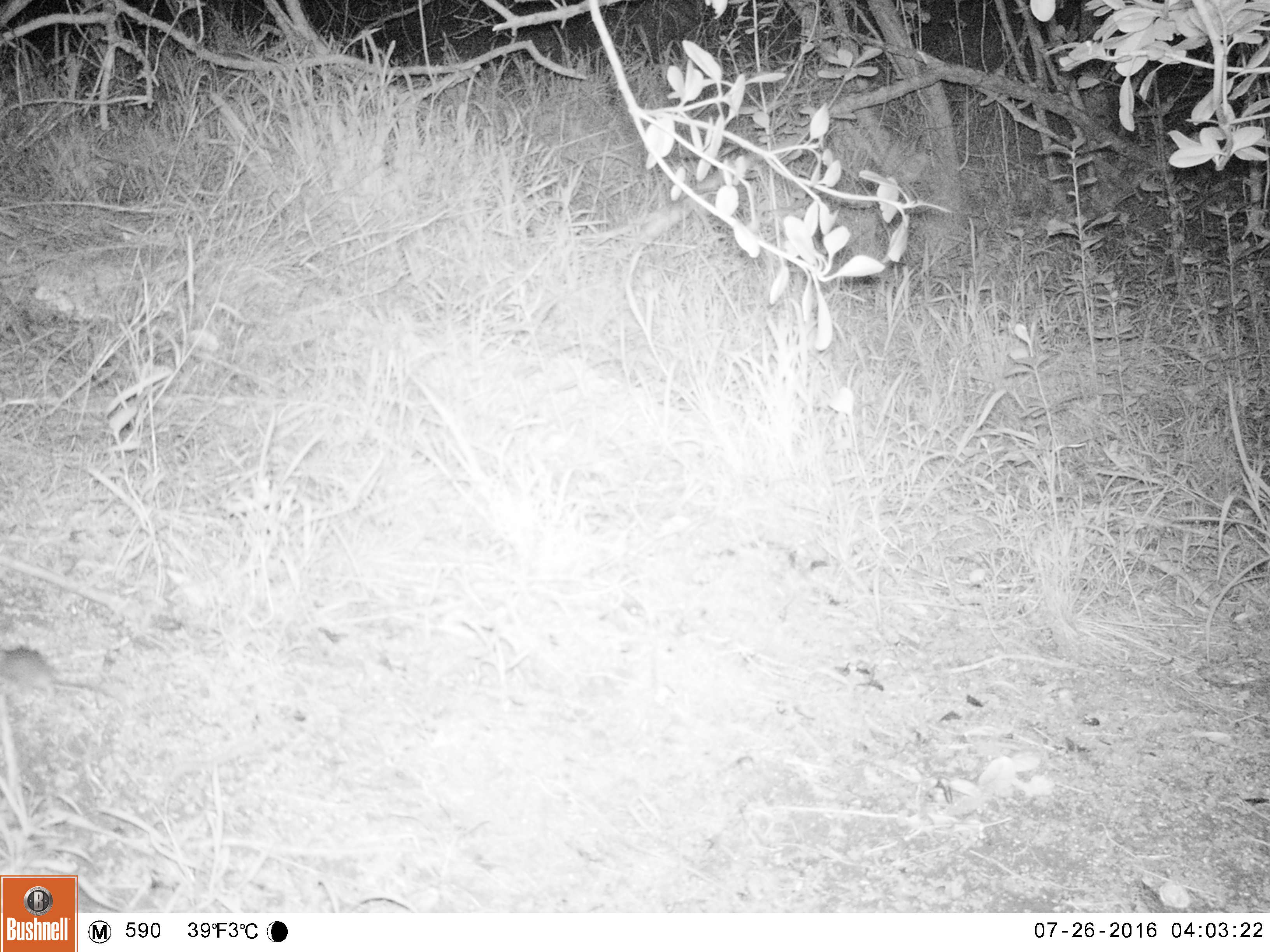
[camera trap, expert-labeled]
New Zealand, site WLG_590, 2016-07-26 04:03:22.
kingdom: Animalia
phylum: Chordata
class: Mammalia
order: Rodentia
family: Muridae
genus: Mus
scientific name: Mus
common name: mouse